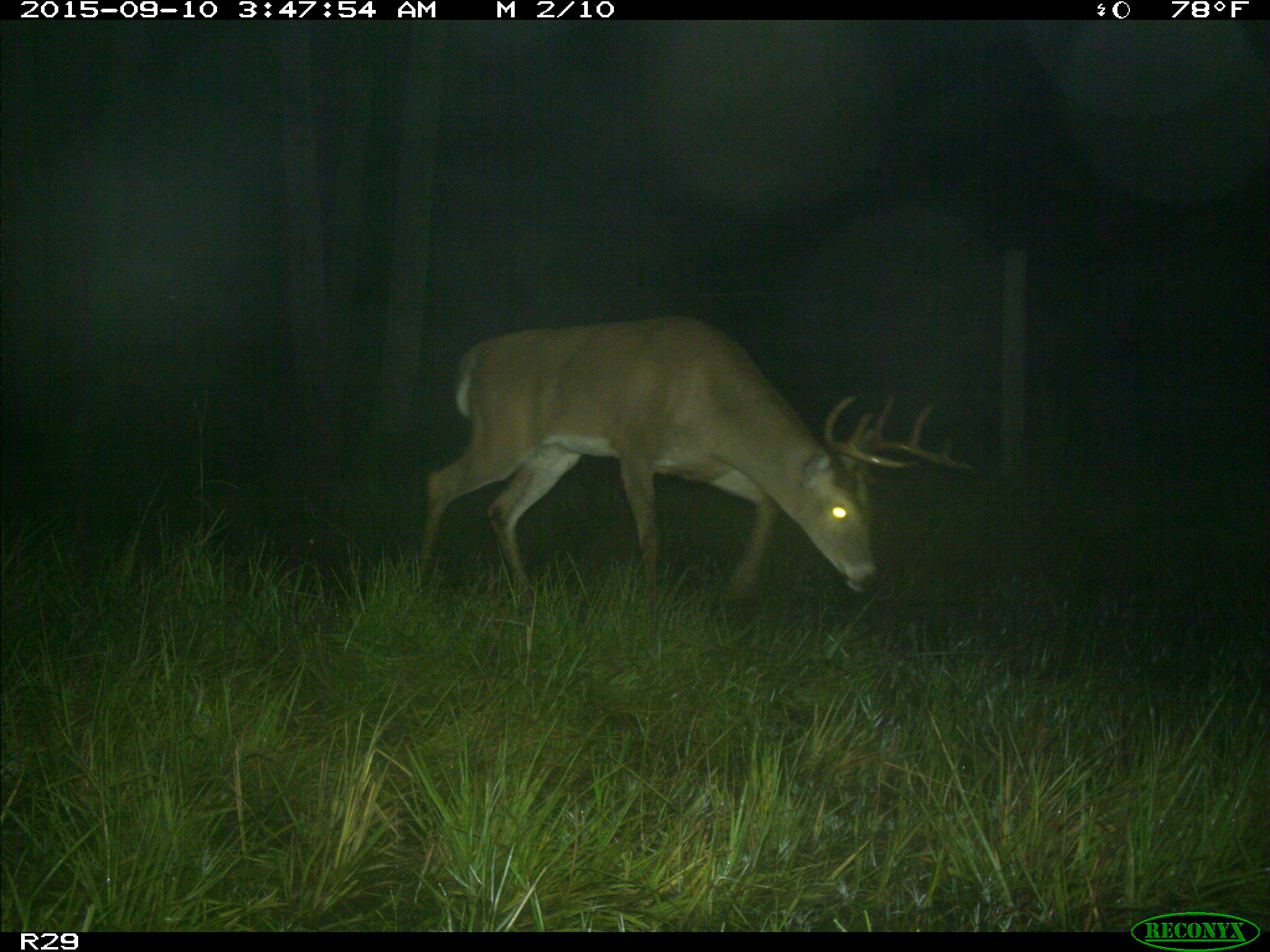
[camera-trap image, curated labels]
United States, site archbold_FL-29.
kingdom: Animalia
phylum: Chordata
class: Mammalia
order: Artiodactyla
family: Cervidae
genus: Odocoileus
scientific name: Odocoileus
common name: deer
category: unidentified deer